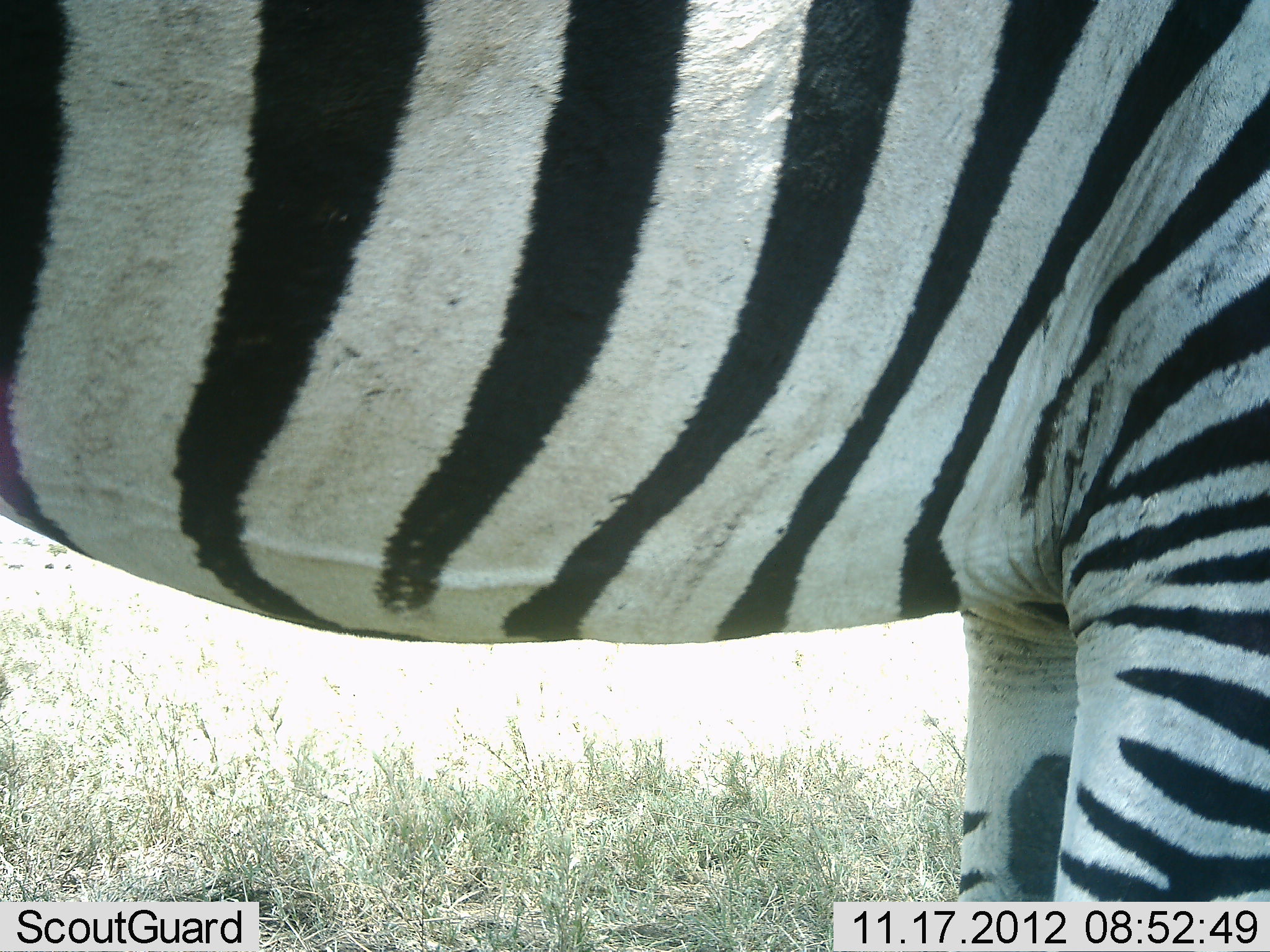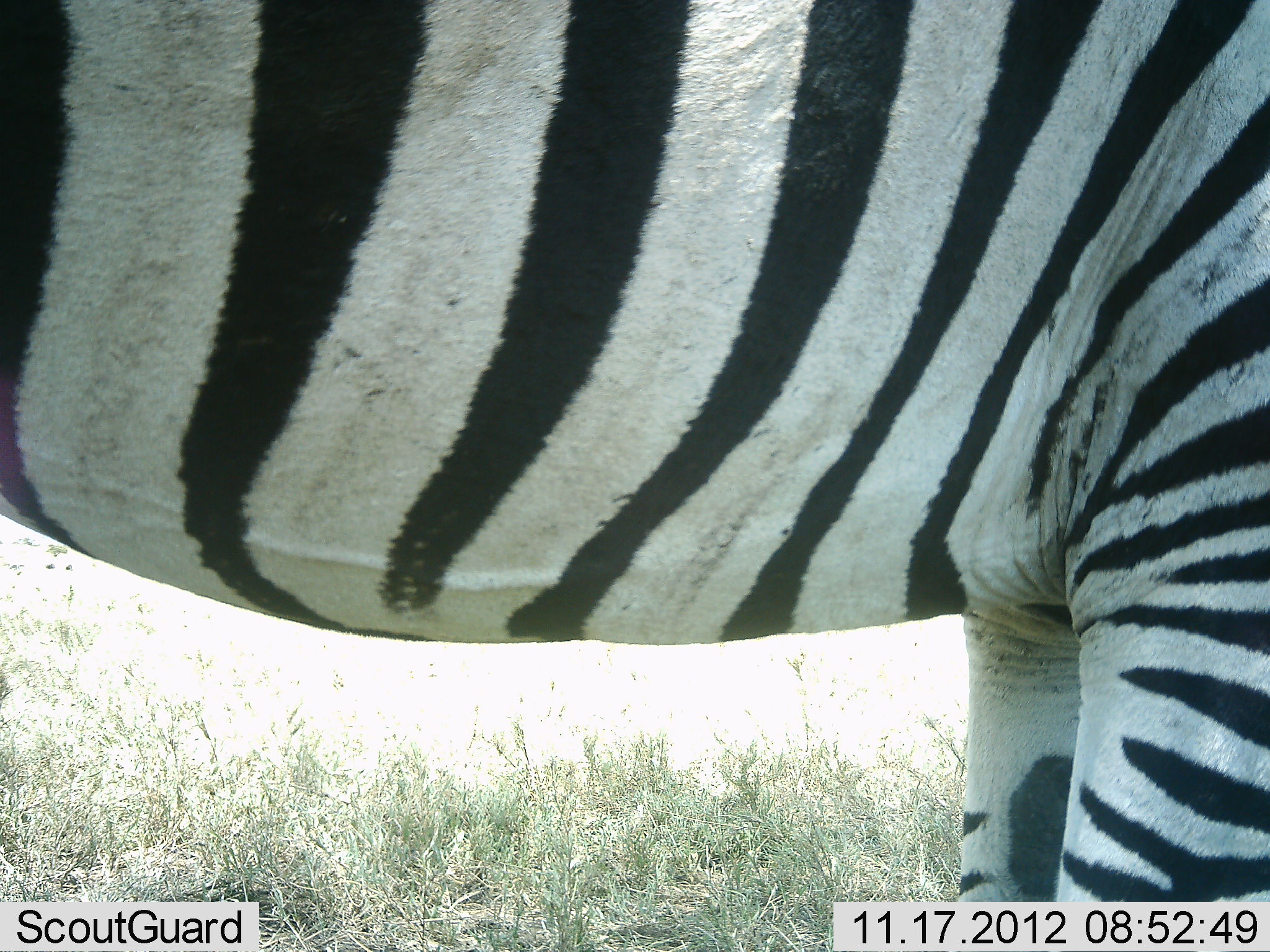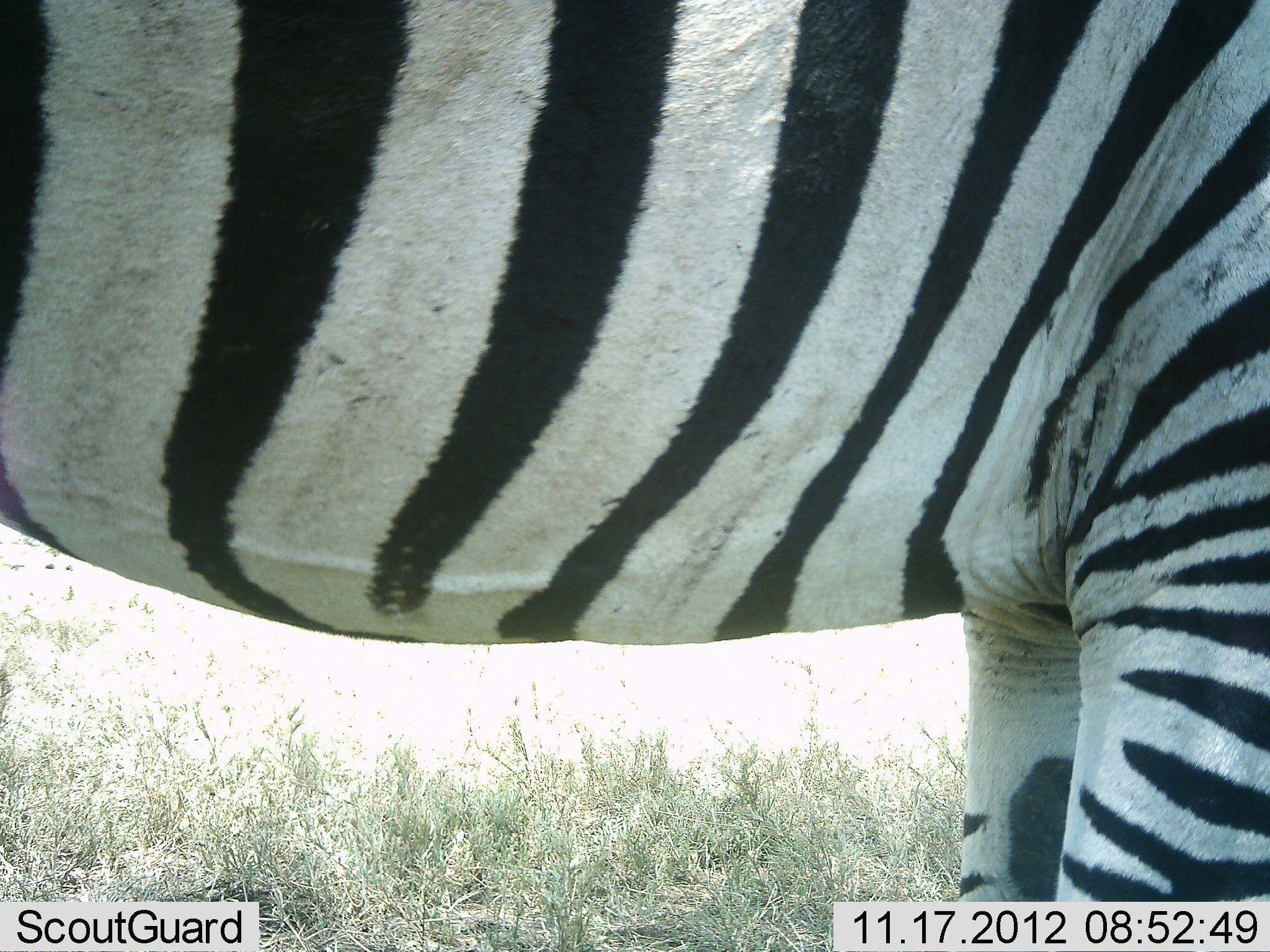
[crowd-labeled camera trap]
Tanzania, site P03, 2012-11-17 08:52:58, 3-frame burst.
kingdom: Animalia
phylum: Chordata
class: Mammalia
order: Perissodactyla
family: Equidae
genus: Equus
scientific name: Equus quagga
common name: plains zebra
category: zebra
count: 1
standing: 100%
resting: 0%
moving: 0%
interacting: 0%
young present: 0%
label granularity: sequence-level